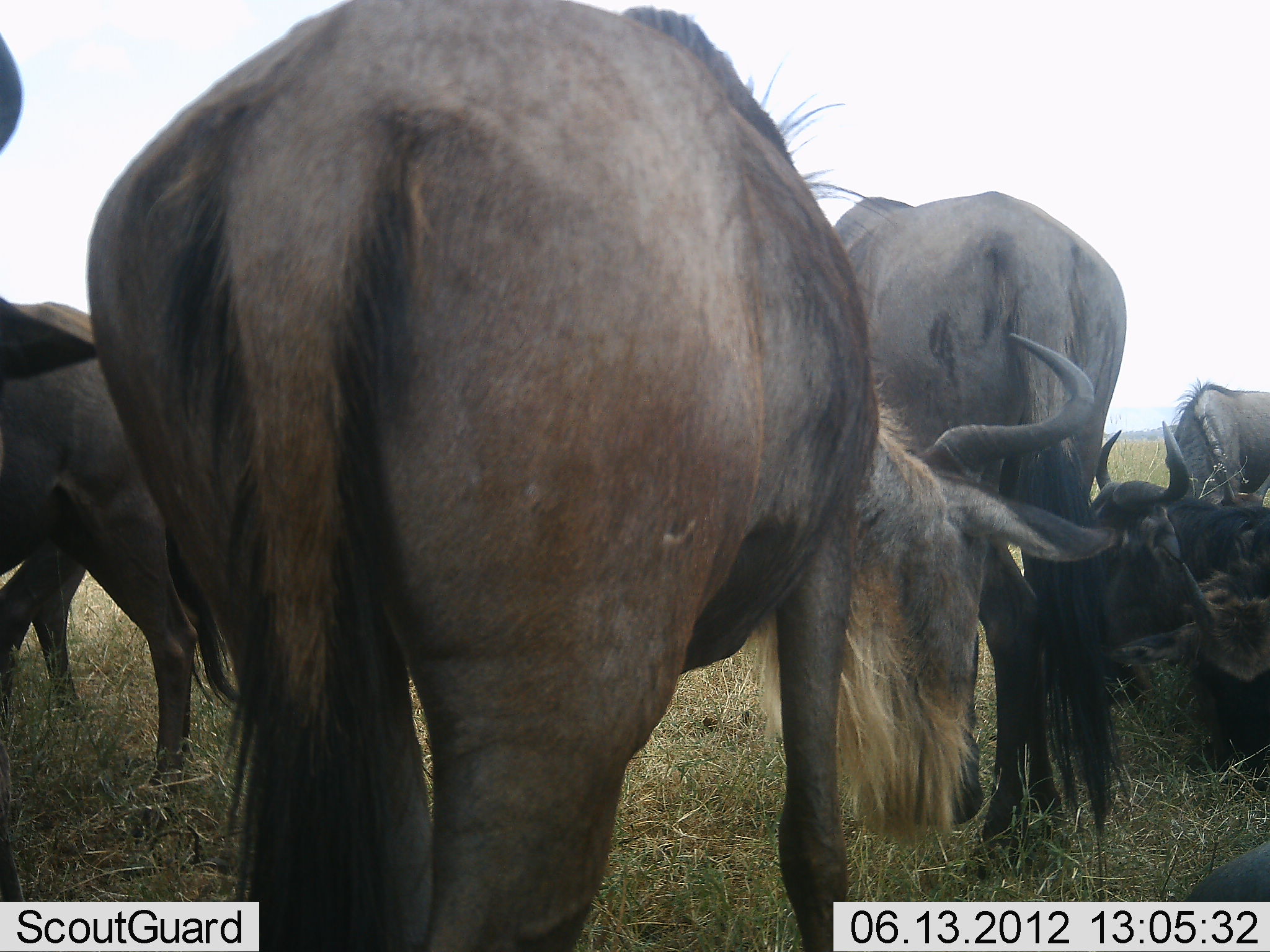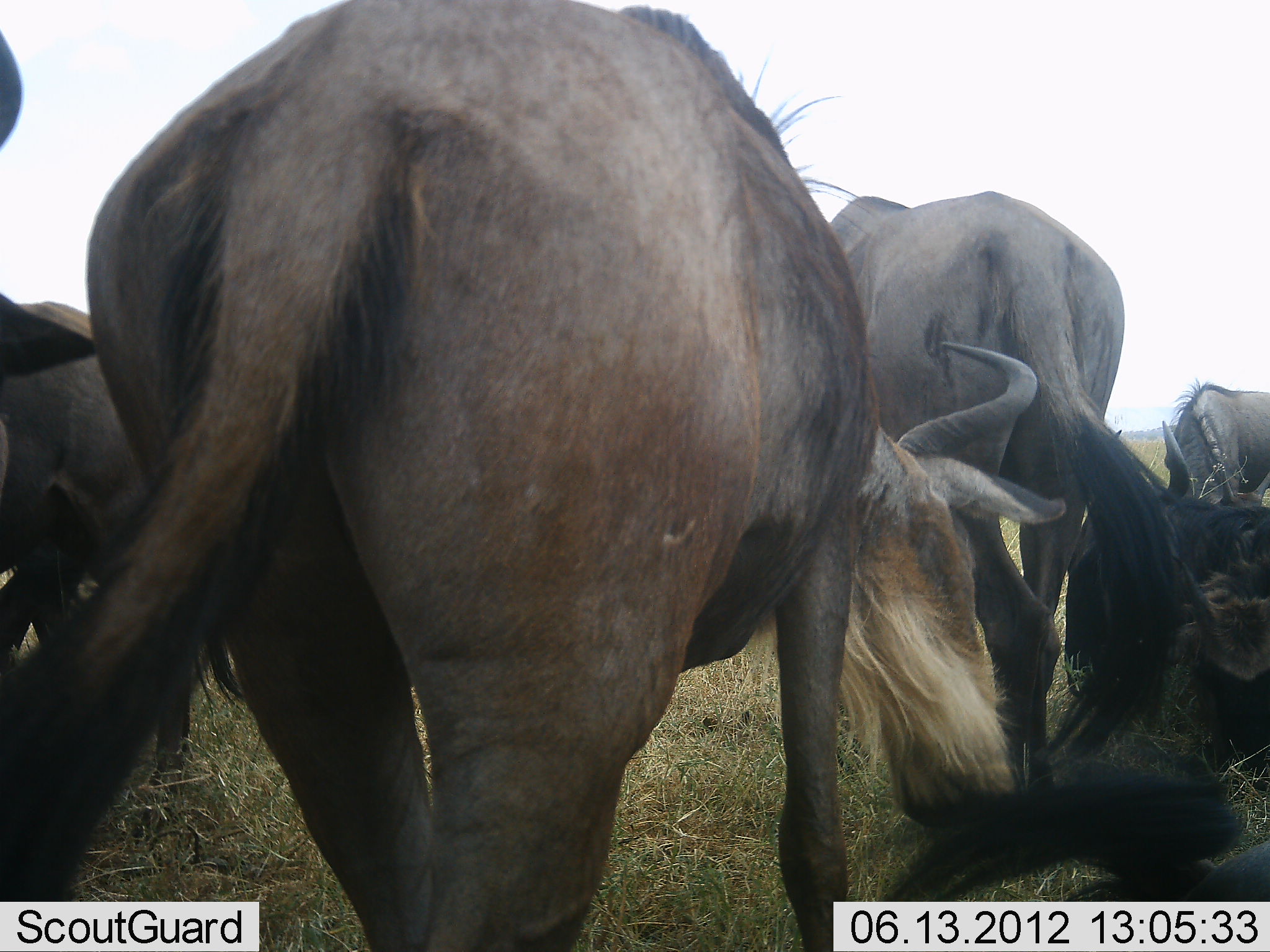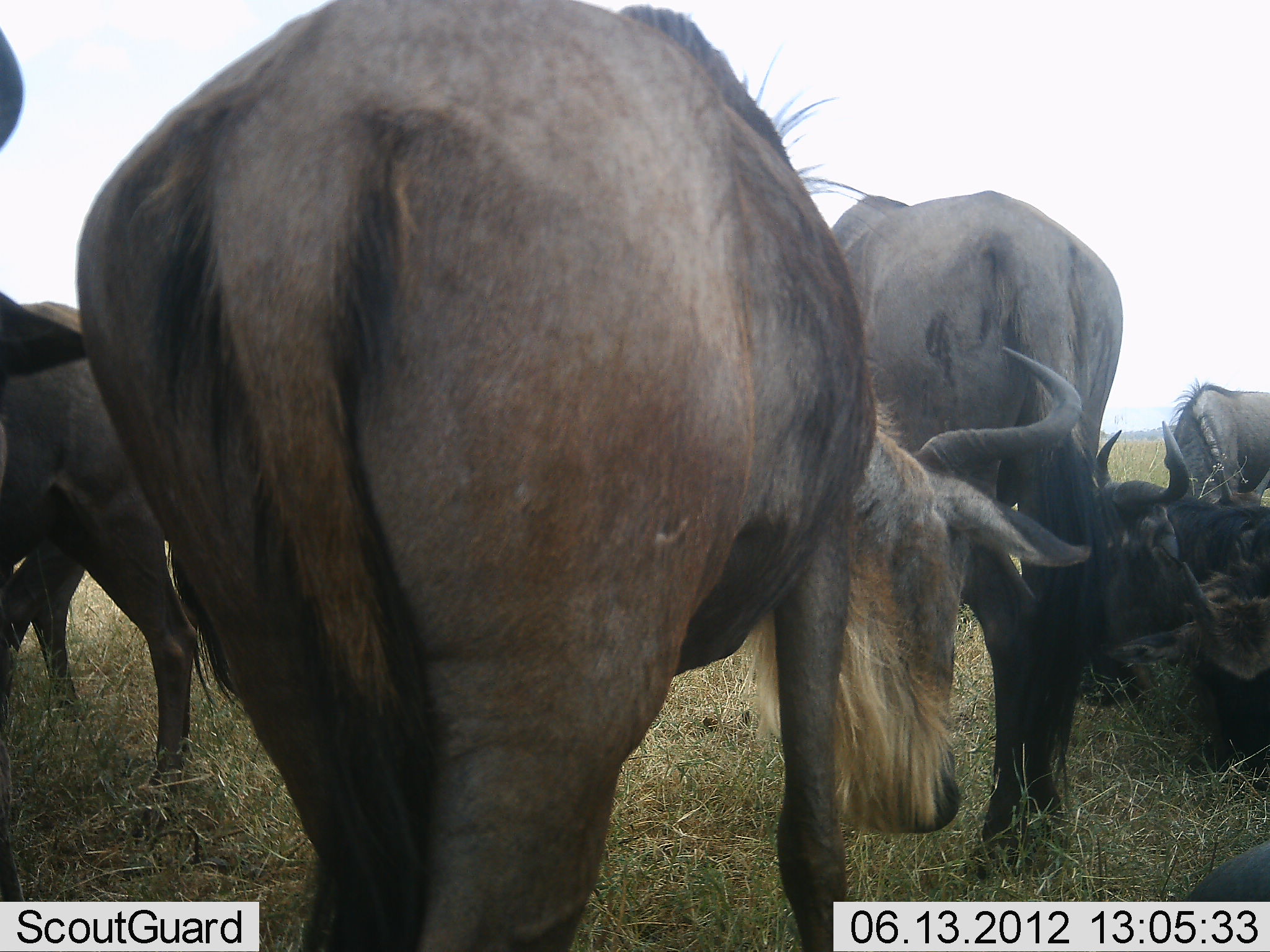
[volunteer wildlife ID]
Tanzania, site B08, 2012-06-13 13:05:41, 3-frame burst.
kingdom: Animalia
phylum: Chordata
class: Mammalia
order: Artiodactyla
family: Bovidae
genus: Connochaetes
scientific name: Connochaetes taurinus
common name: blue wildebeest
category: wildebeest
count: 8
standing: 90%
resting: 80%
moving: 0%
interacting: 0%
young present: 0%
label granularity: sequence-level